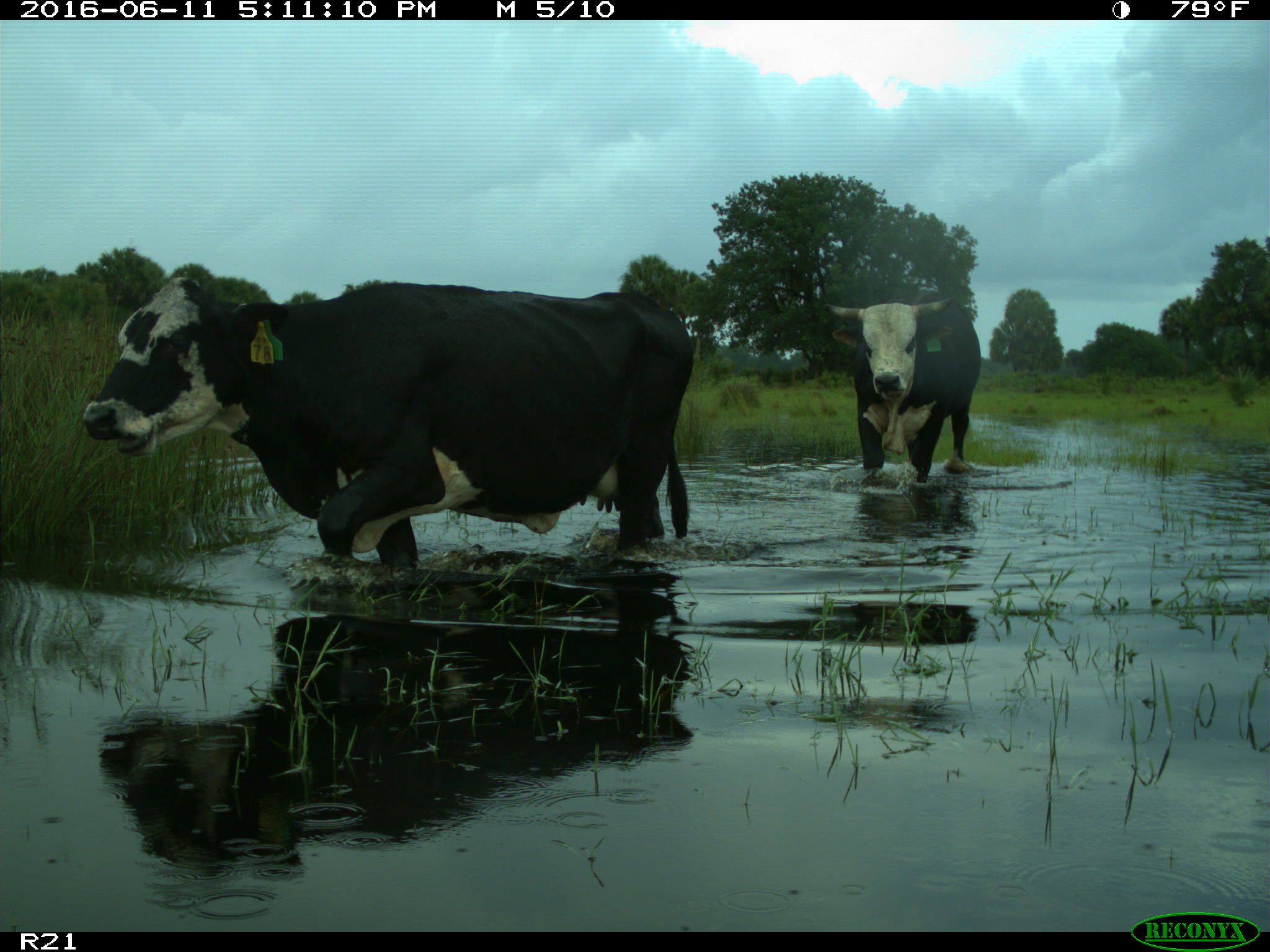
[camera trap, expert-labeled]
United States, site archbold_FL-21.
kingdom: Animalia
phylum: Chordata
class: Mammalia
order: Artiodactyla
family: Bovidae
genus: Bos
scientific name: Bos taurus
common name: domestic cow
Bos taurus (domestic cow).